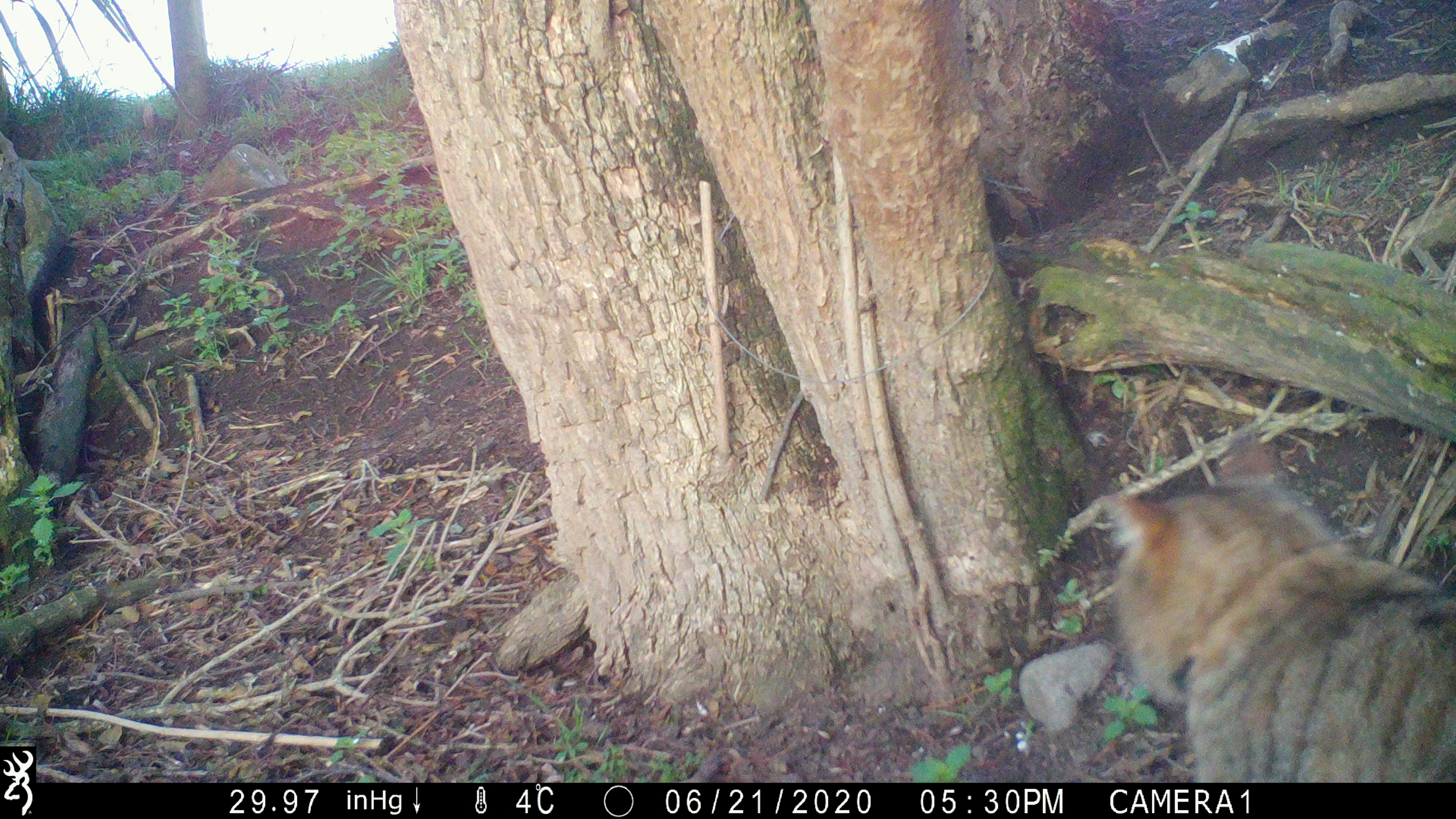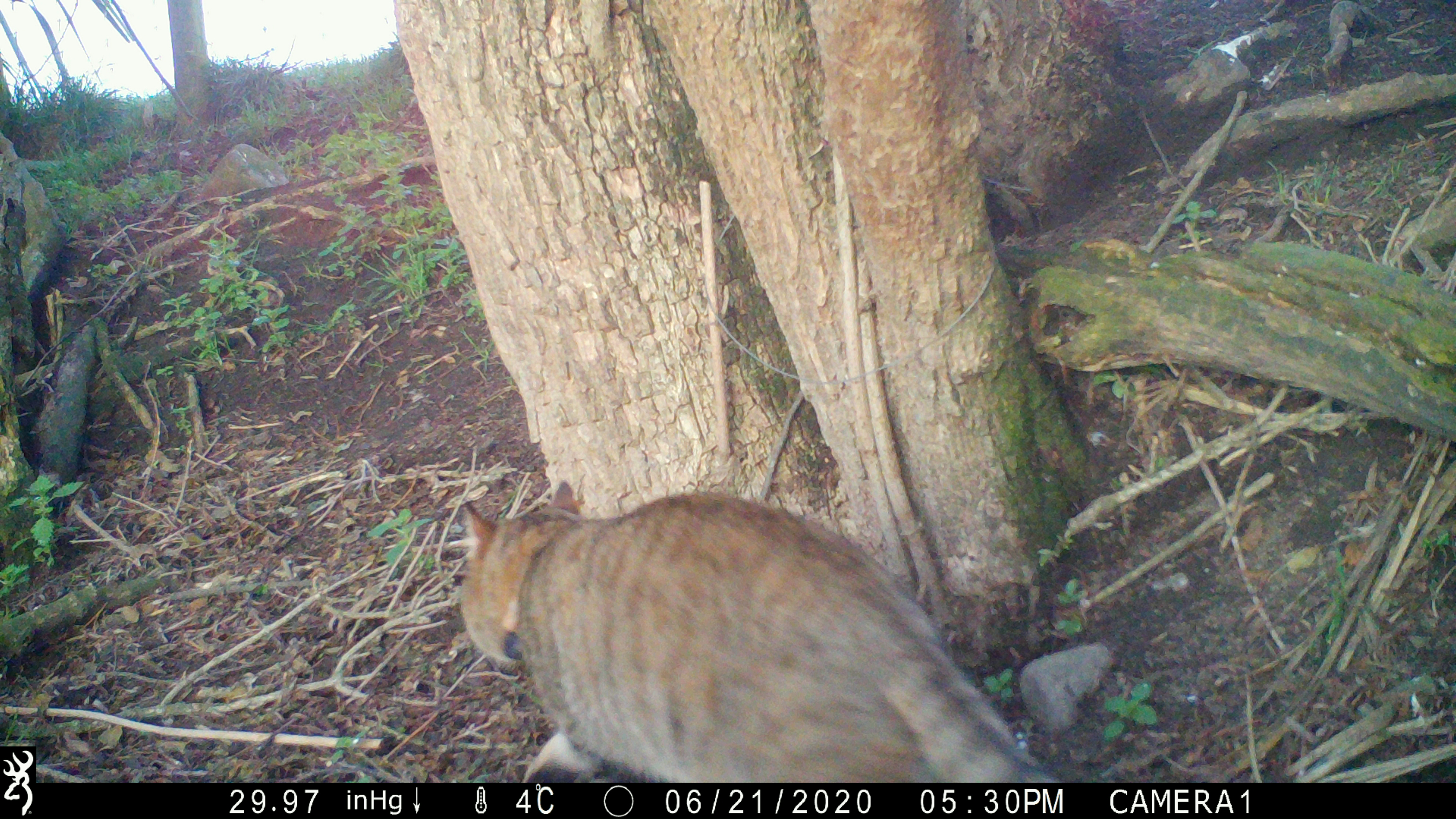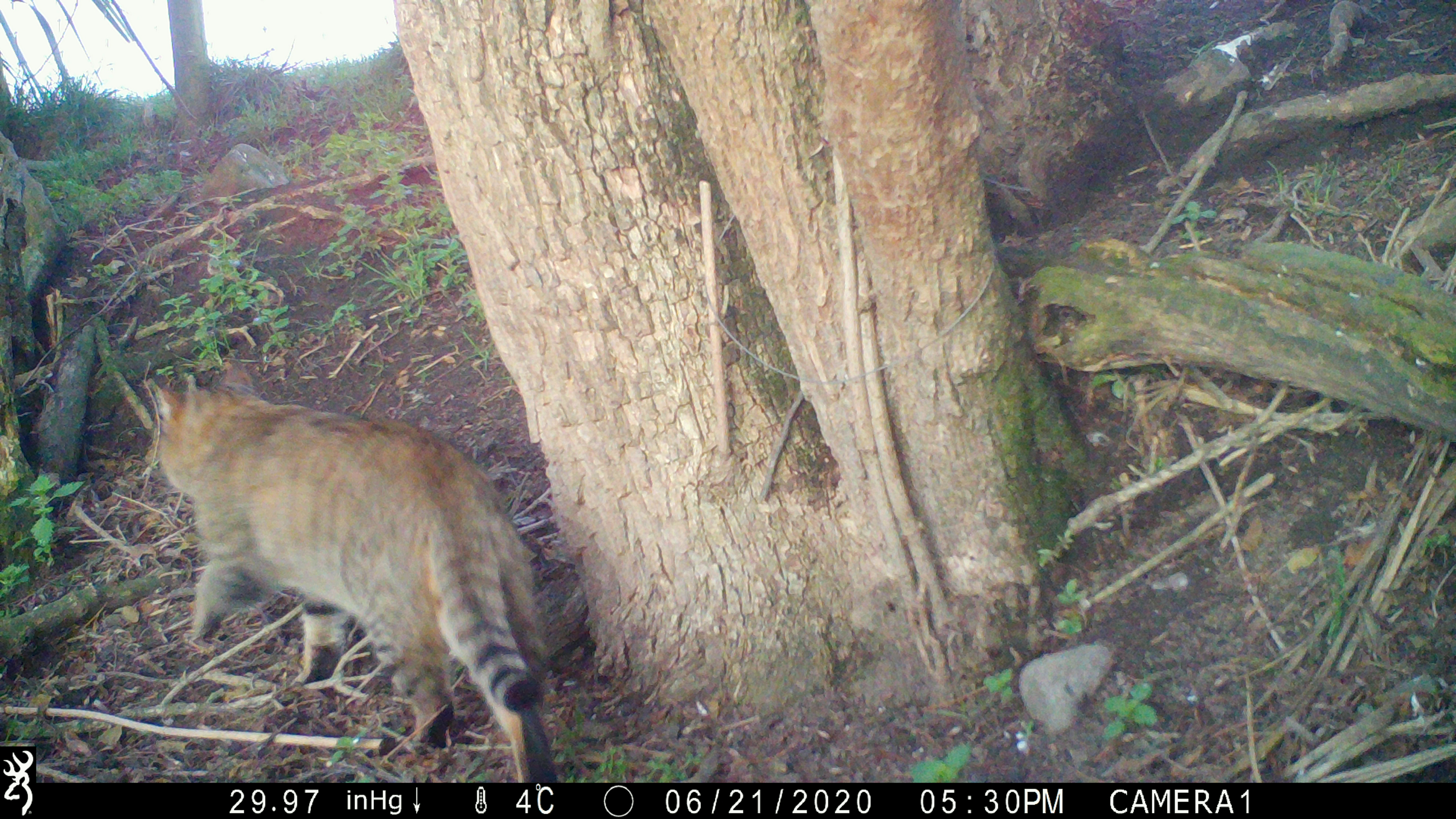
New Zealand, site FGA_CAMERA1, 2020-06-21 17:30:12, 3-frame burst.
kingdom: Animalia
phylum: Chordata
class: Mammalia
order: Carnivora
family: Felidae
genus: Felis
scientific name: Felis catus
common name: domestic cat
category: cat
Cat (domestic cat) (Felis catus).